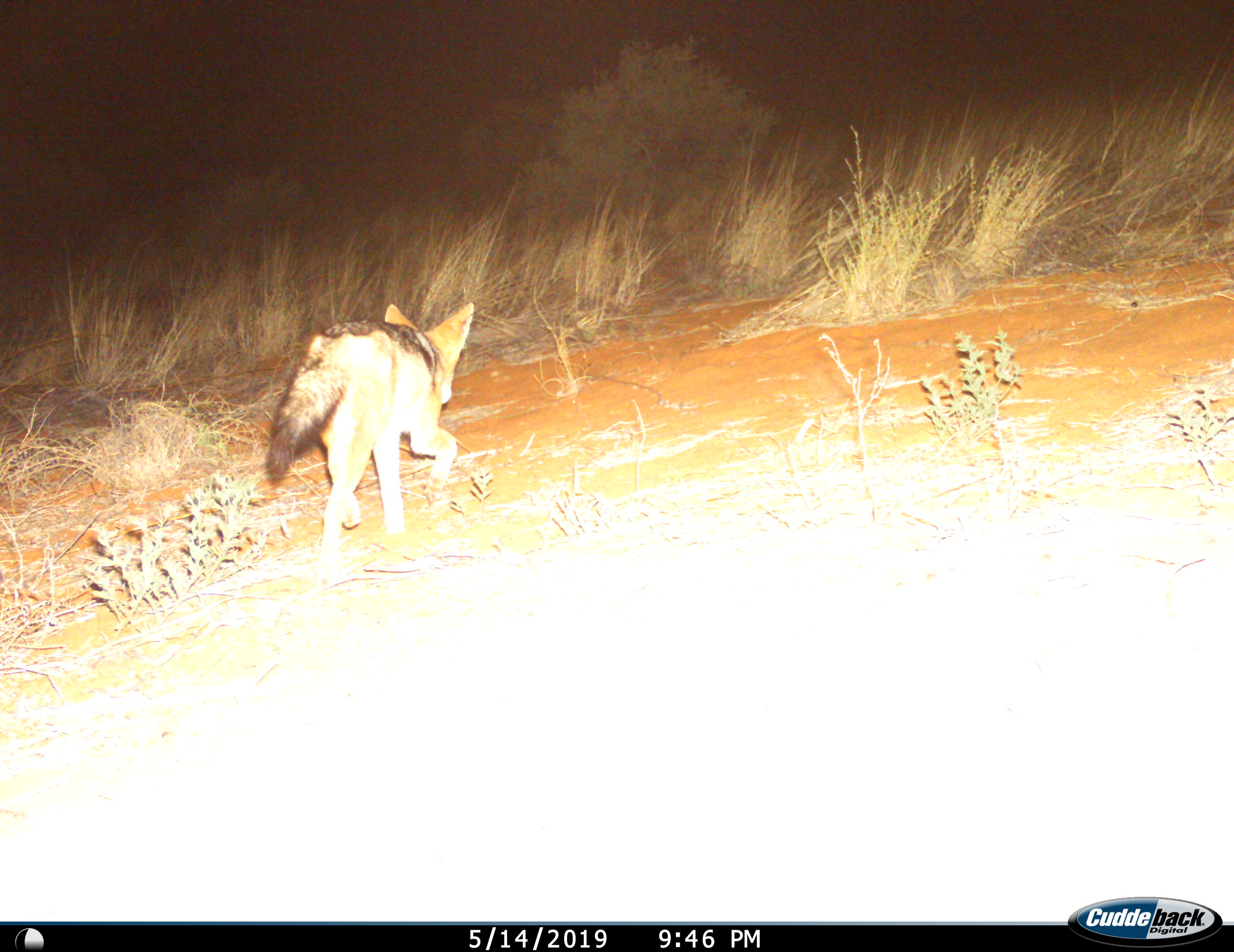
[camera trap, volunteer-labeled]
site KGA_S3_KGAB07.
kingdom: Animalia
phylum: Chordata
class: Mammalia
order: Carnivora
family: Canidae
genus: Lupulella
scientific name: Lupulella mesomelas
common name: black-backed jackal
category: jackalblackbacked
Jackalblackbacked (black-backed jackal) (Lupulella mesomelas), count 1. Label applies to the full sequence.